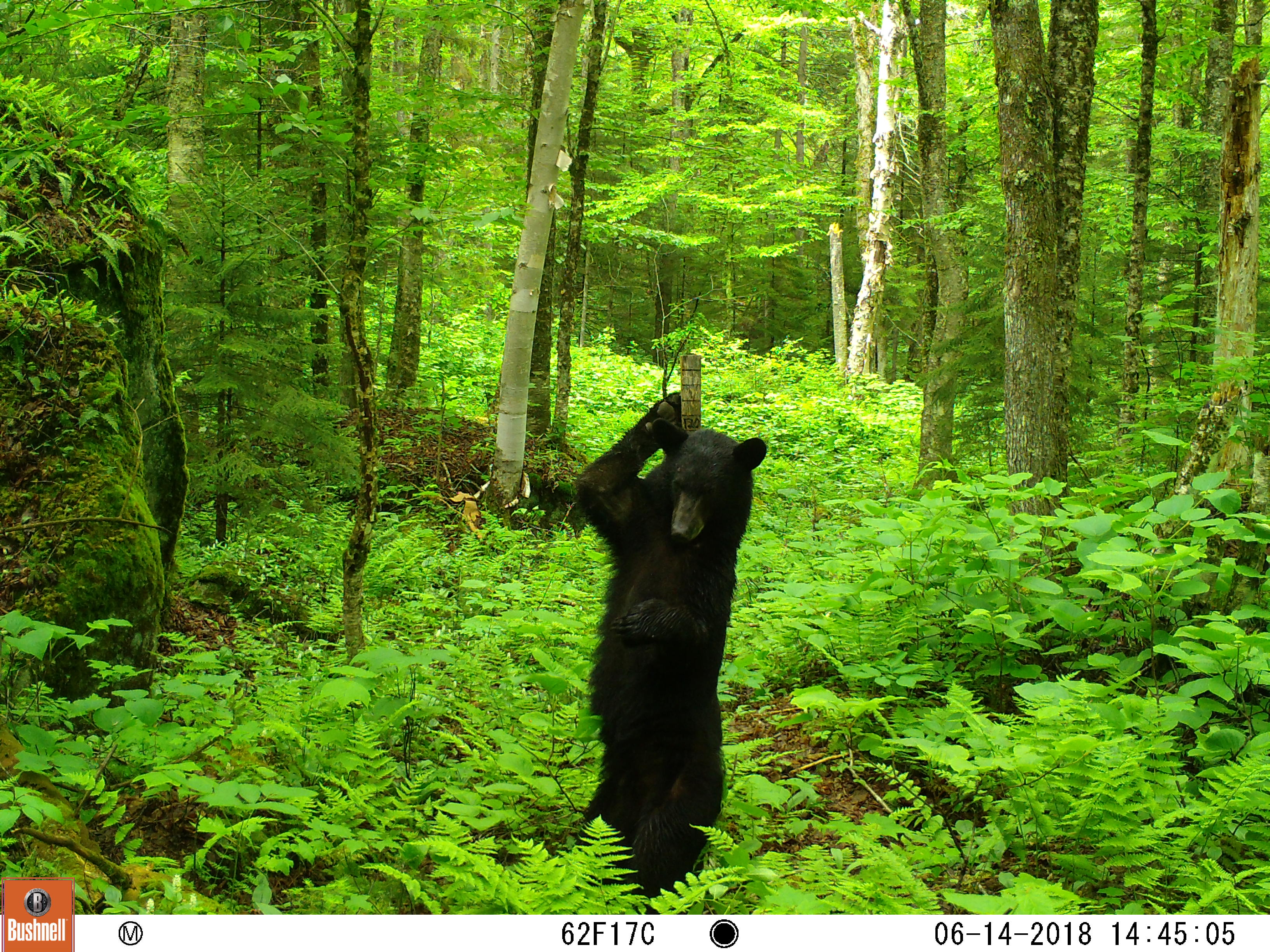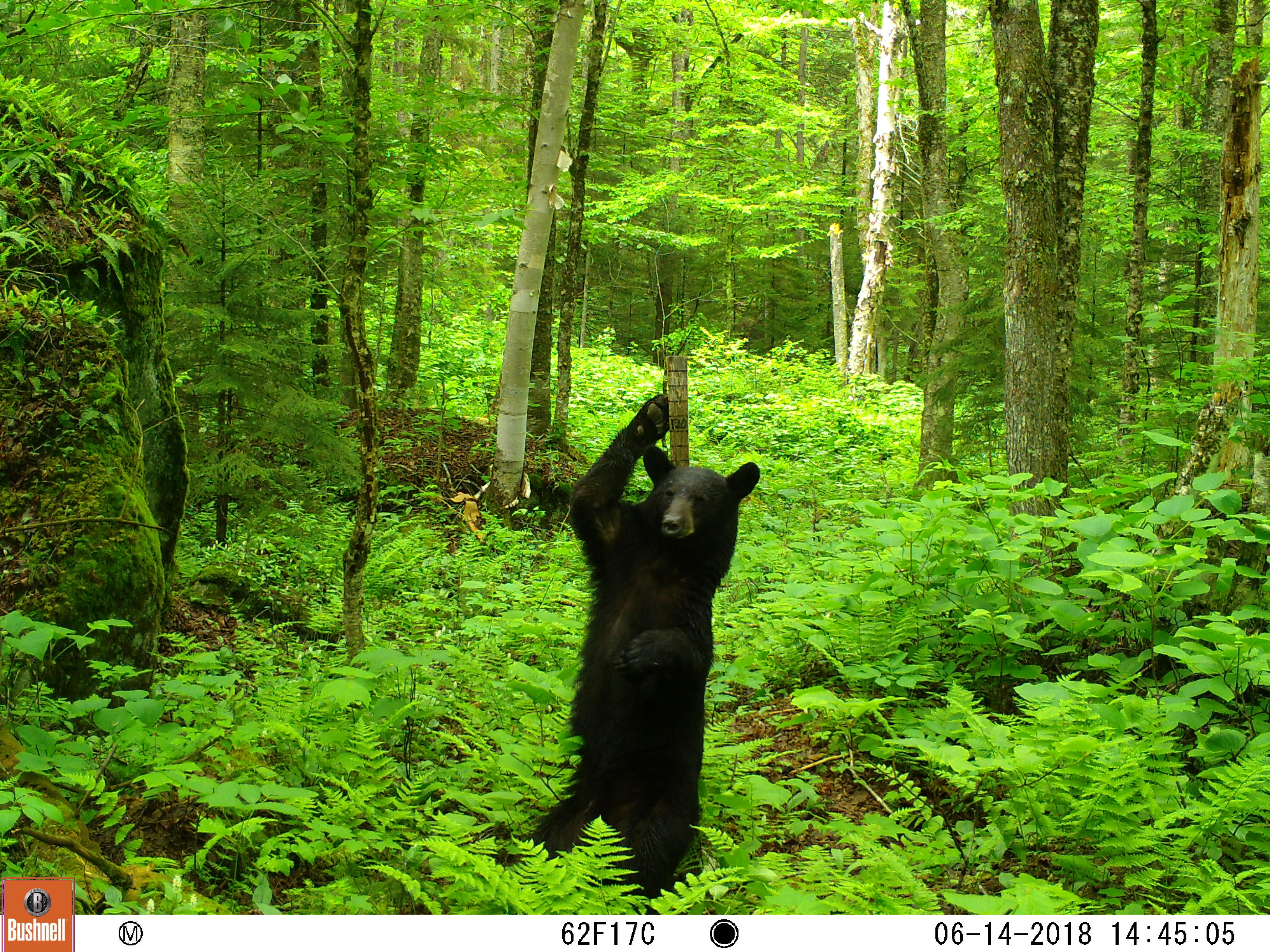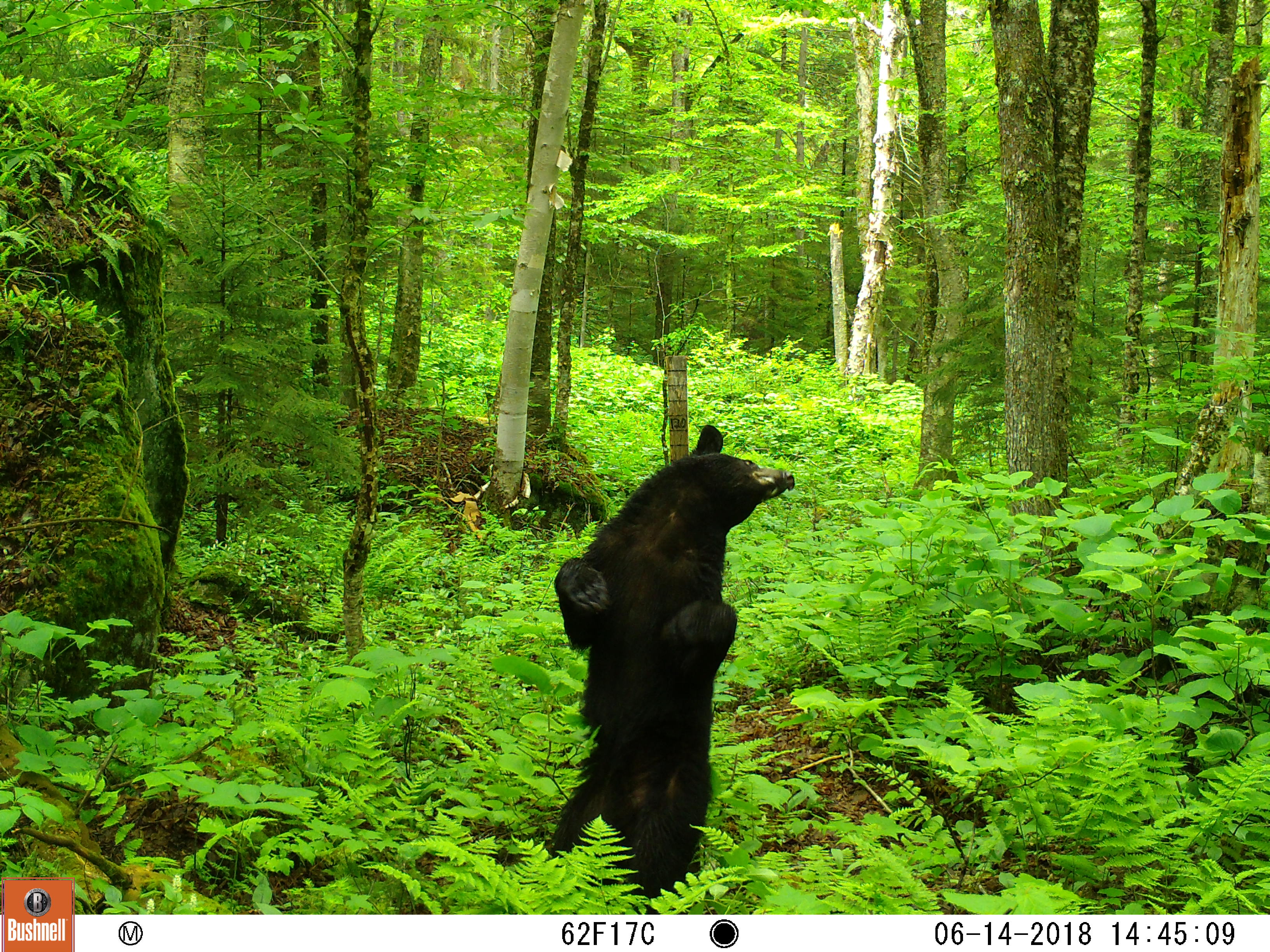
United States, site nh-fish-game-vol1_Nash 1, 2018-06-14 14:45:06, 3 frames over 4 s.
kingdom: Animalia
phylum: Chordata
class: Mammalia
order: Carnivora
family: Ursidae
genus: Ursus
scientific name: Ursus americanus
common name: black bear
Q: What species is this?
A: Black bear (Ursus americanus).